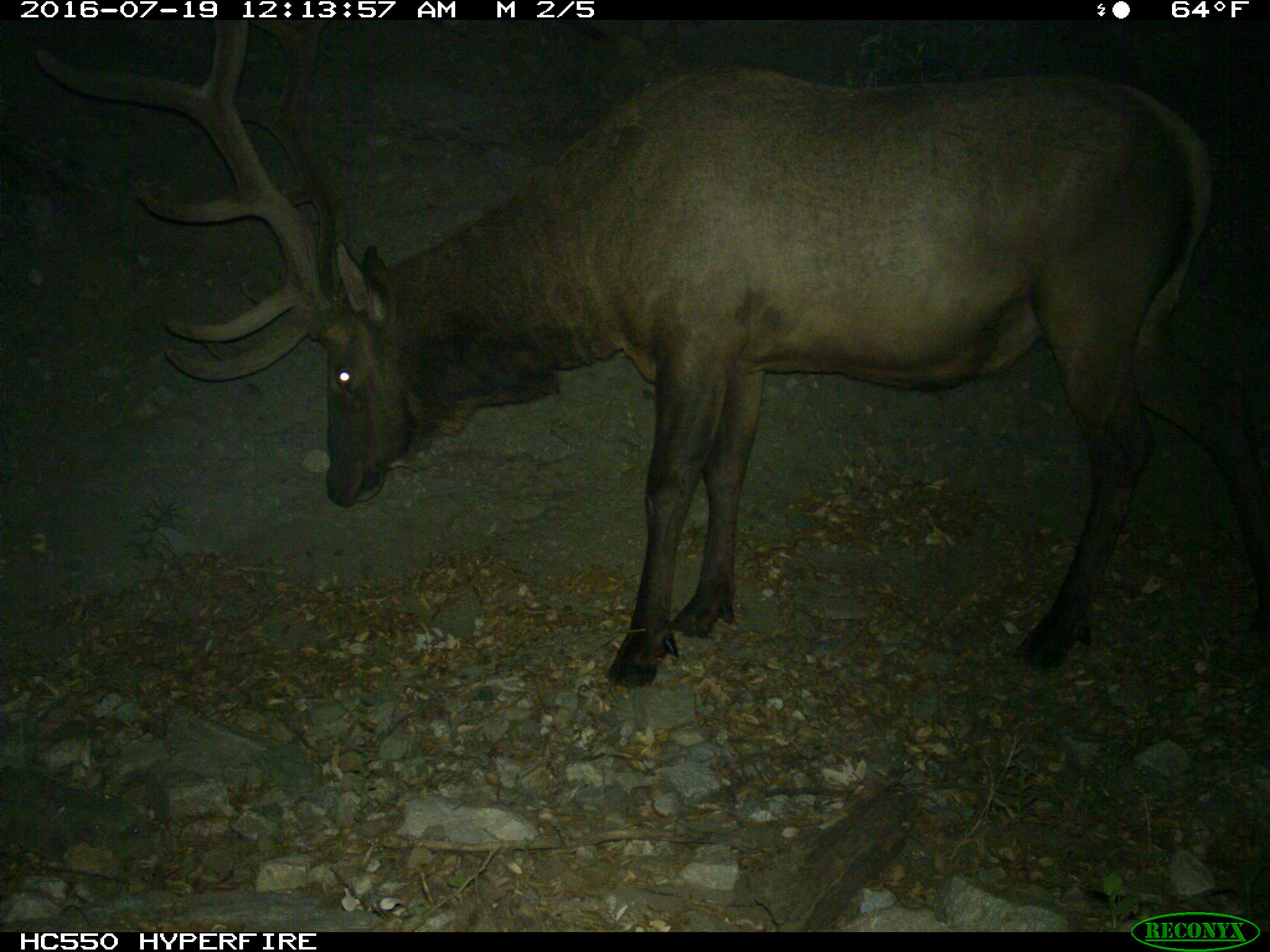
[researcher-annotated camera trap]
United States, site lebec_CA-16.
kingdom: Animalia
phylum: Chordata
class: Mammalia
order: Artiodactyla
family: Cervidae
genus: Cervus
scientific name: Cervus canadensis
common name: elk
Cervus canadensis (elk).